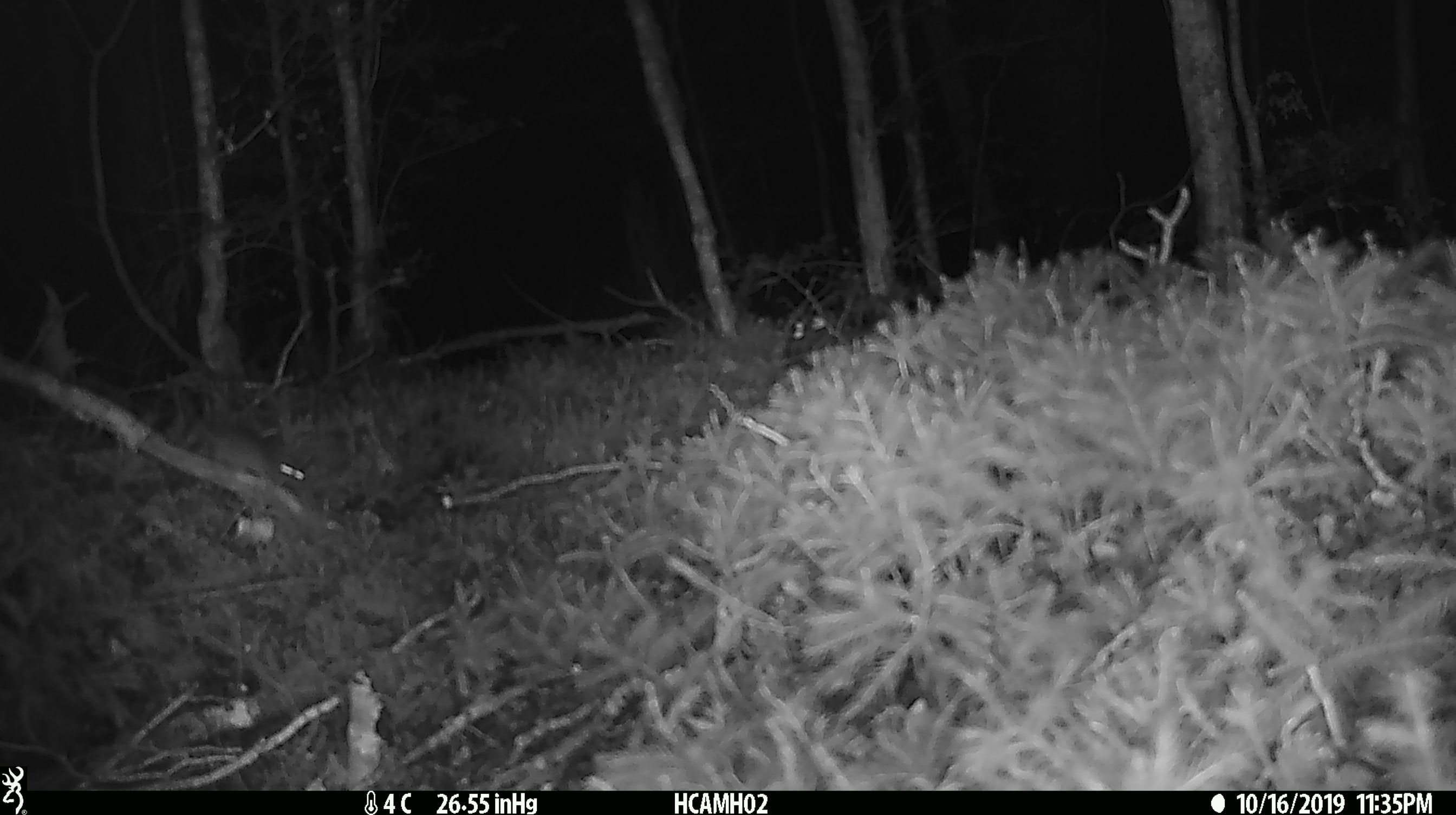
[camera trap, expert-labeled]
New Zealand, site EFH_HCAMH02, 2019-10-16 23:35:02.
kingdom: Animalia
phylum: Chordata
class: Mammalia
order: Rodentia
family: Muridae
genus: Mus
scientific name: Mus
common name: mouse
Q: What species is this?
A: Mouse (Mus).